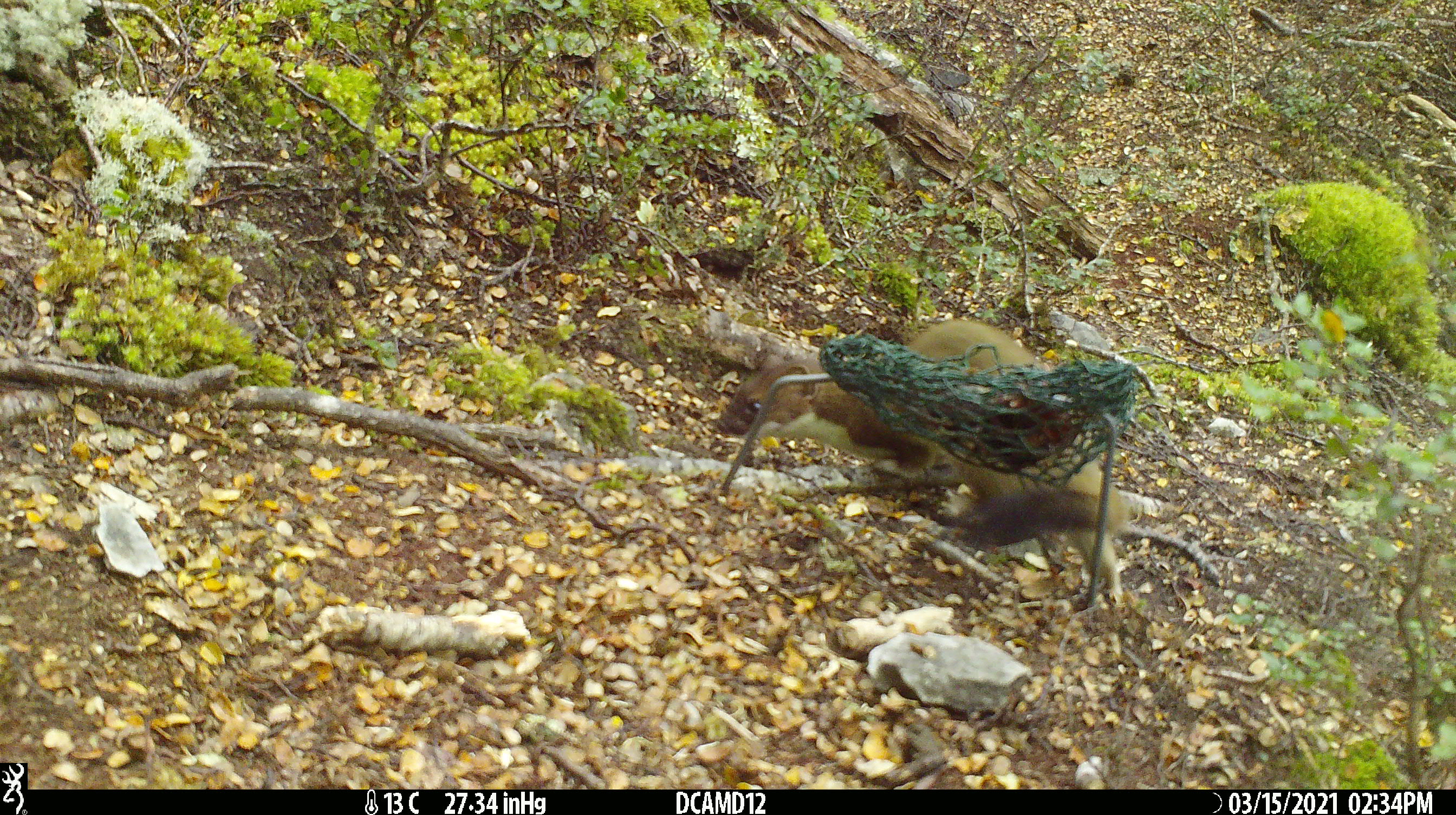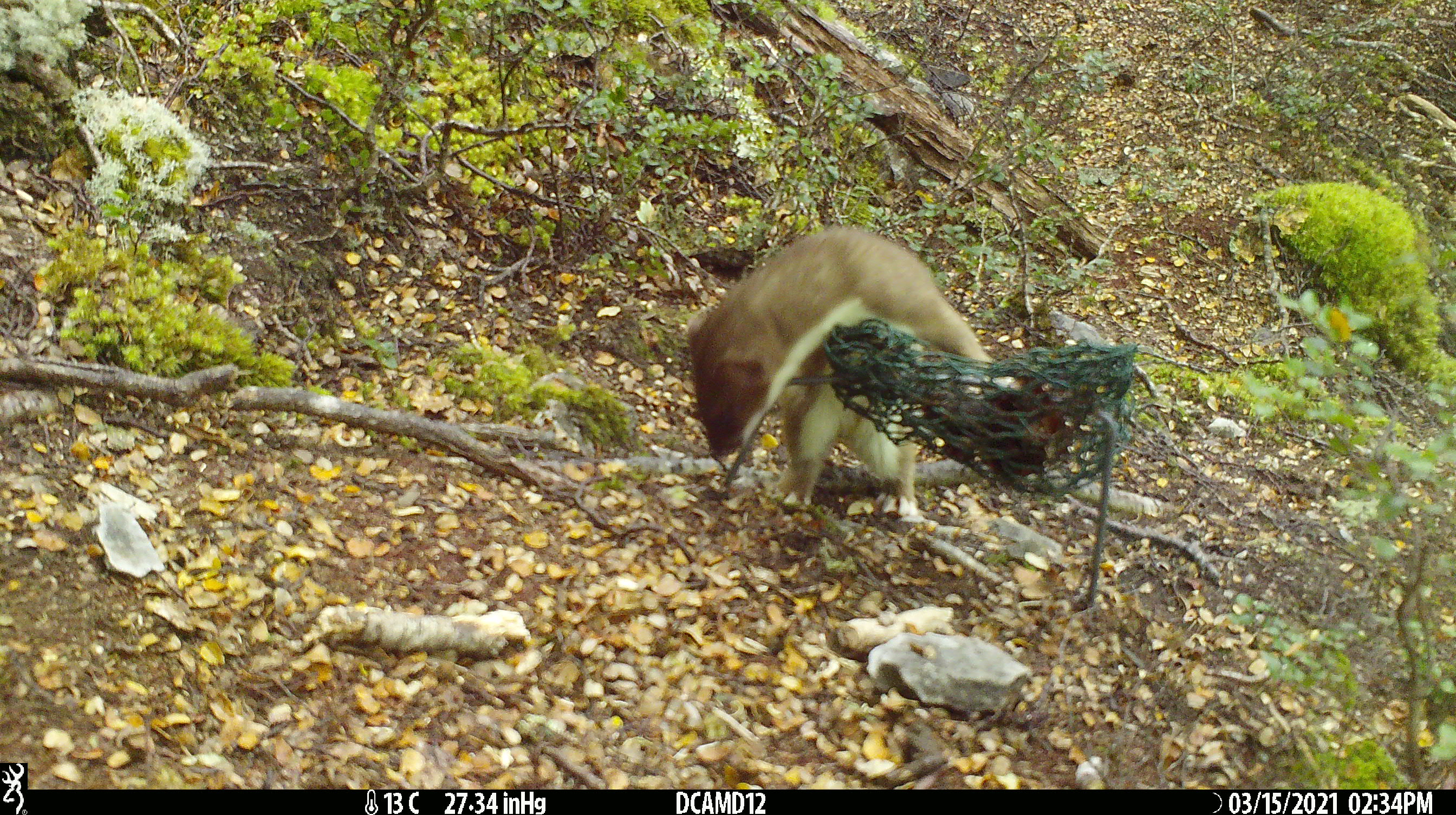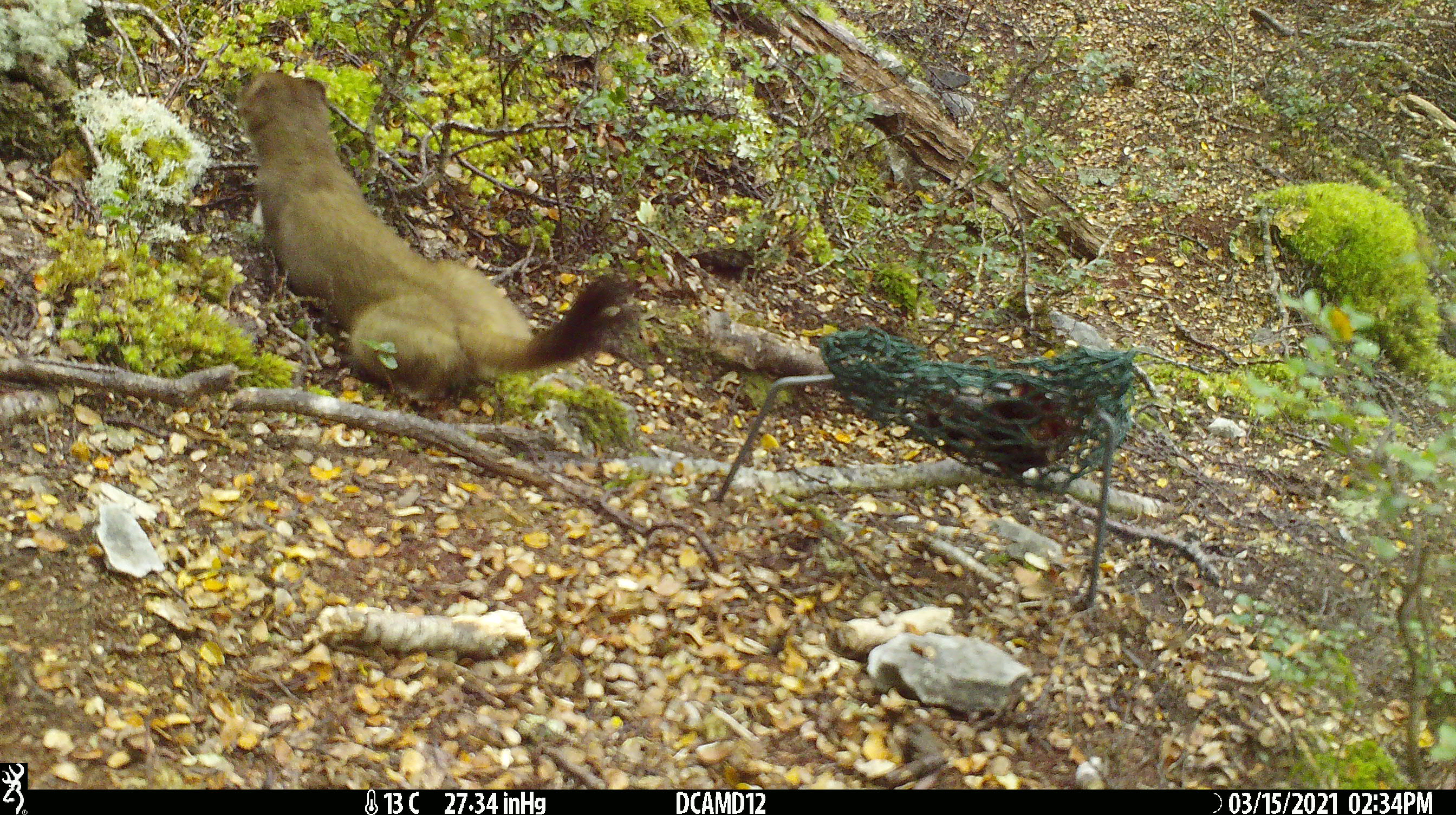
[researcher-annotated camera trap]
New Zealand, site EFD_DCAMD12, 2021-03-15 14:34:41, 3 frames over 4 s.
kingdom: Animalia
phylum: Chordata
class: Mammalia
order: Carnivora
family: Mustelidae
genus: Mustela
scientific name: Mustela erminea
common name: stoat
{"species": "stoat (Mustela erminea)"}